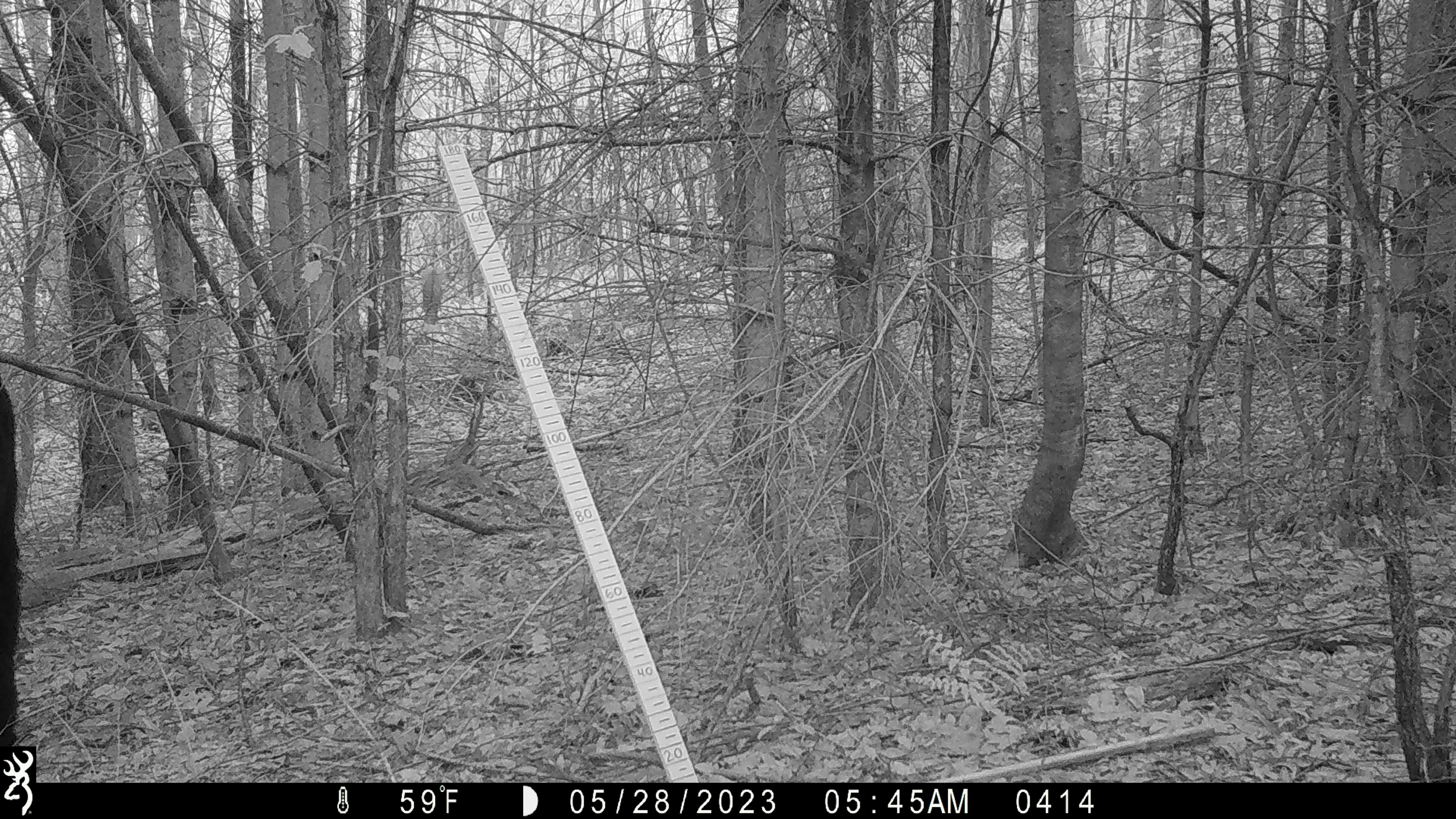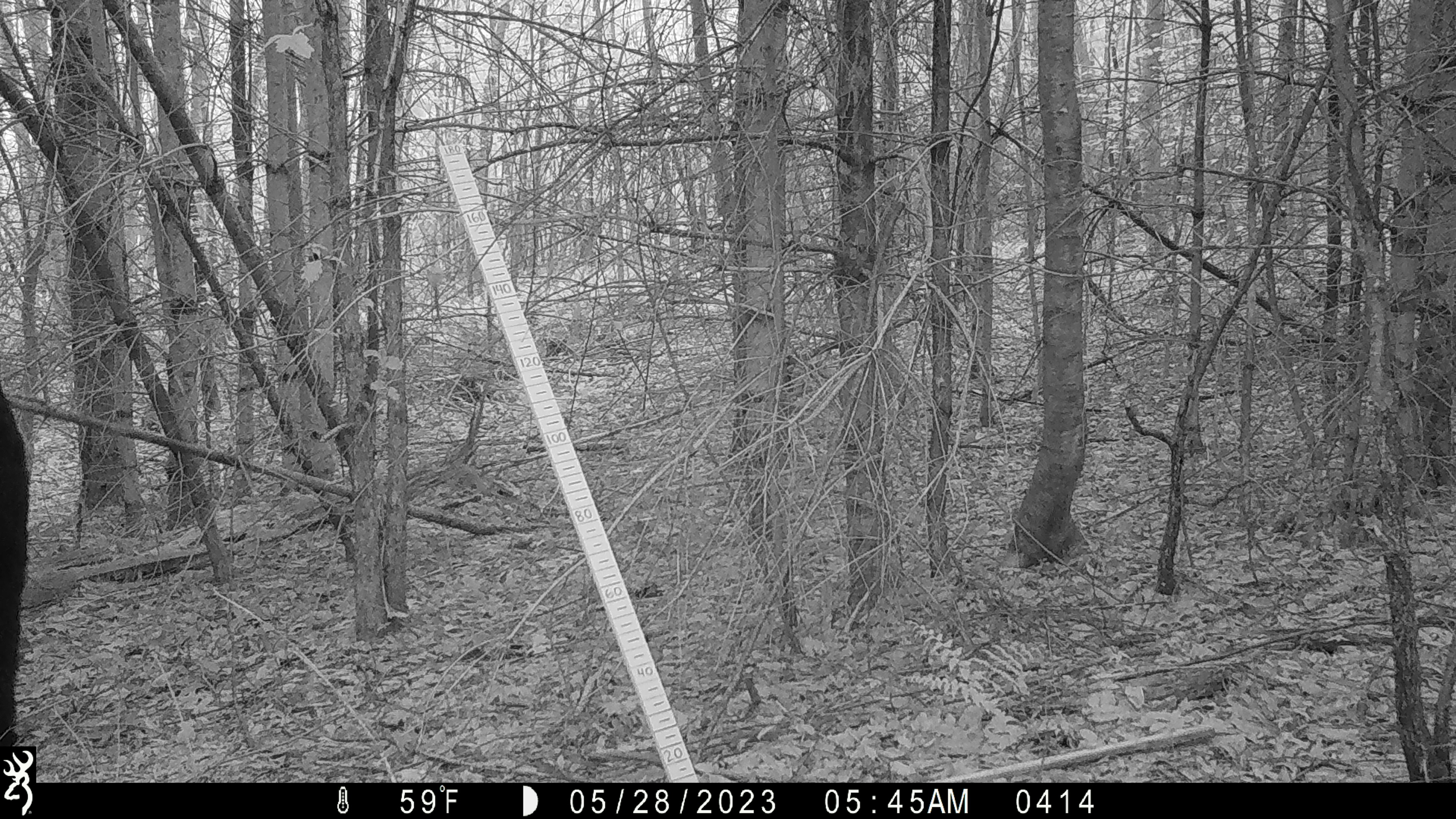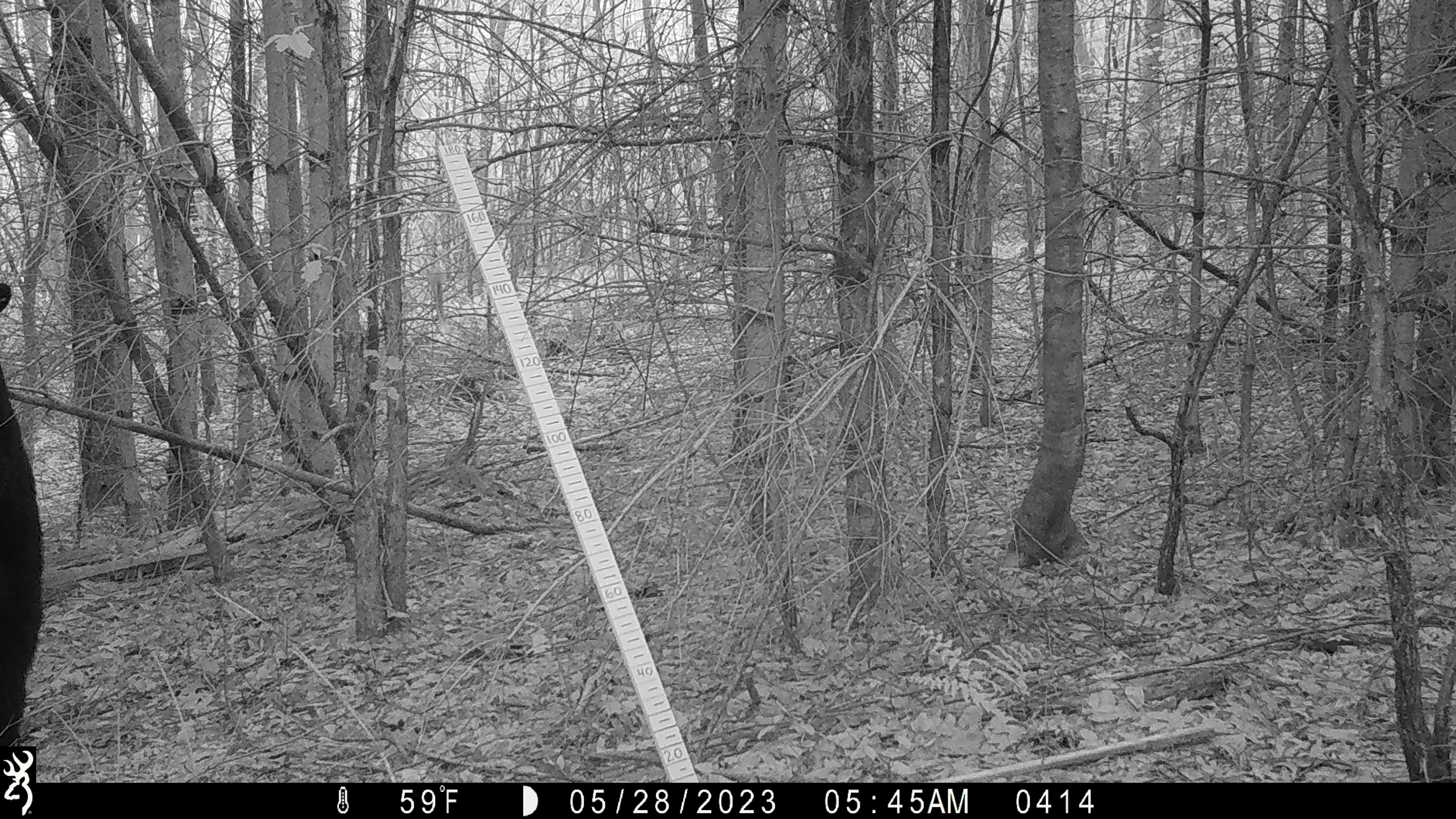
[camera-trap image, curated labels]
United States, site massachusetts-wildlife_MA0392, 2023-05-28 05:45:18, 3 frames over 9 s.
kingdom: Animalia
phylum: Chordata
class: Mammalia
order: Carnivora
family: Ursidae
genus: Ursus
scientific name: Ursus americanus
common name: black bear